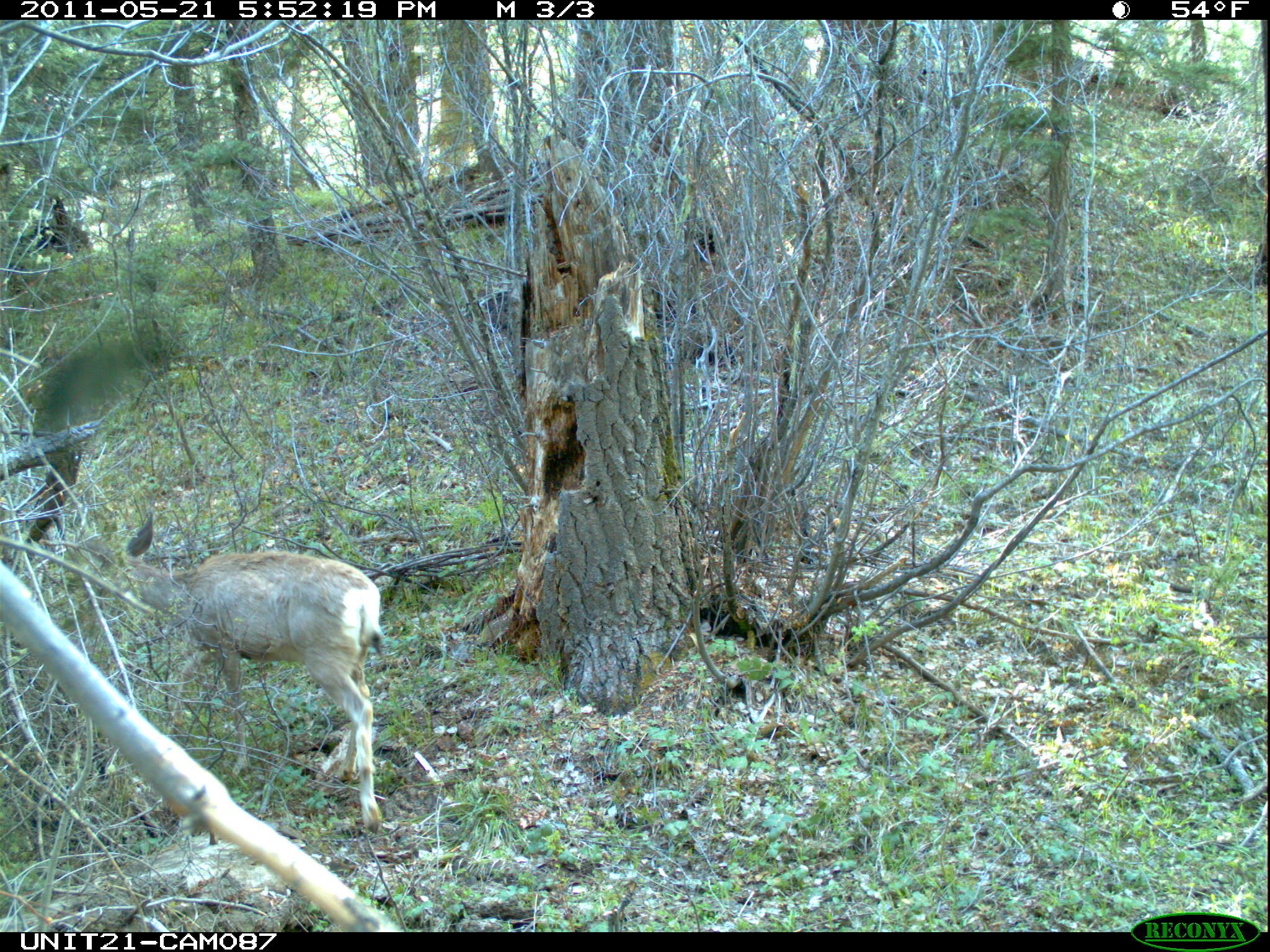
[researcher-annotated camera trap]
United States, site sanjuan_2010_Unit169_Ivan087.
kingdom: Animalia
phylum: Chordata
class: Mammalia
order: Artiodactyla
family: Cervidae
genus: Odocoileus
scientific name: Odocoileus hemionus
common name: mule deer